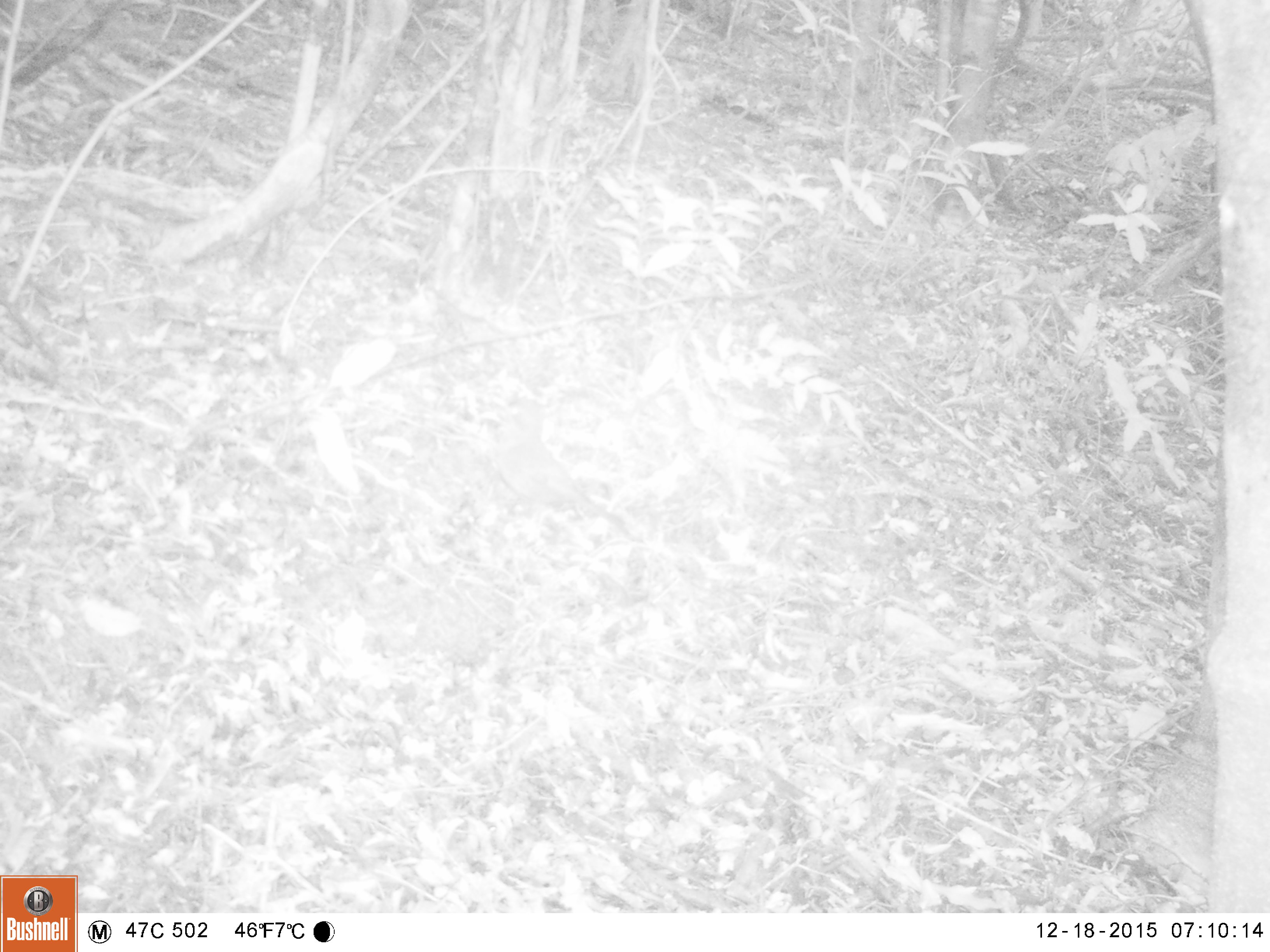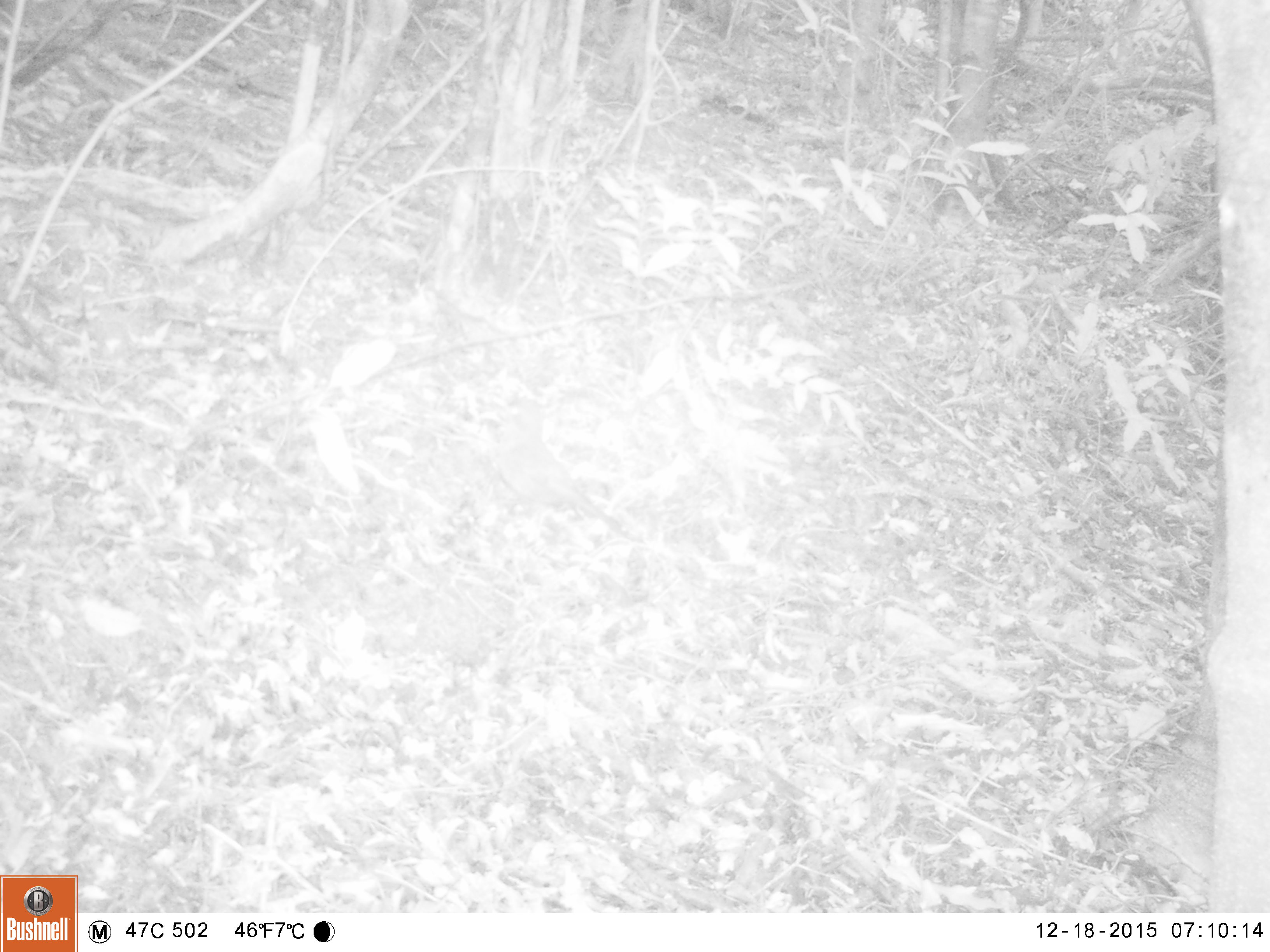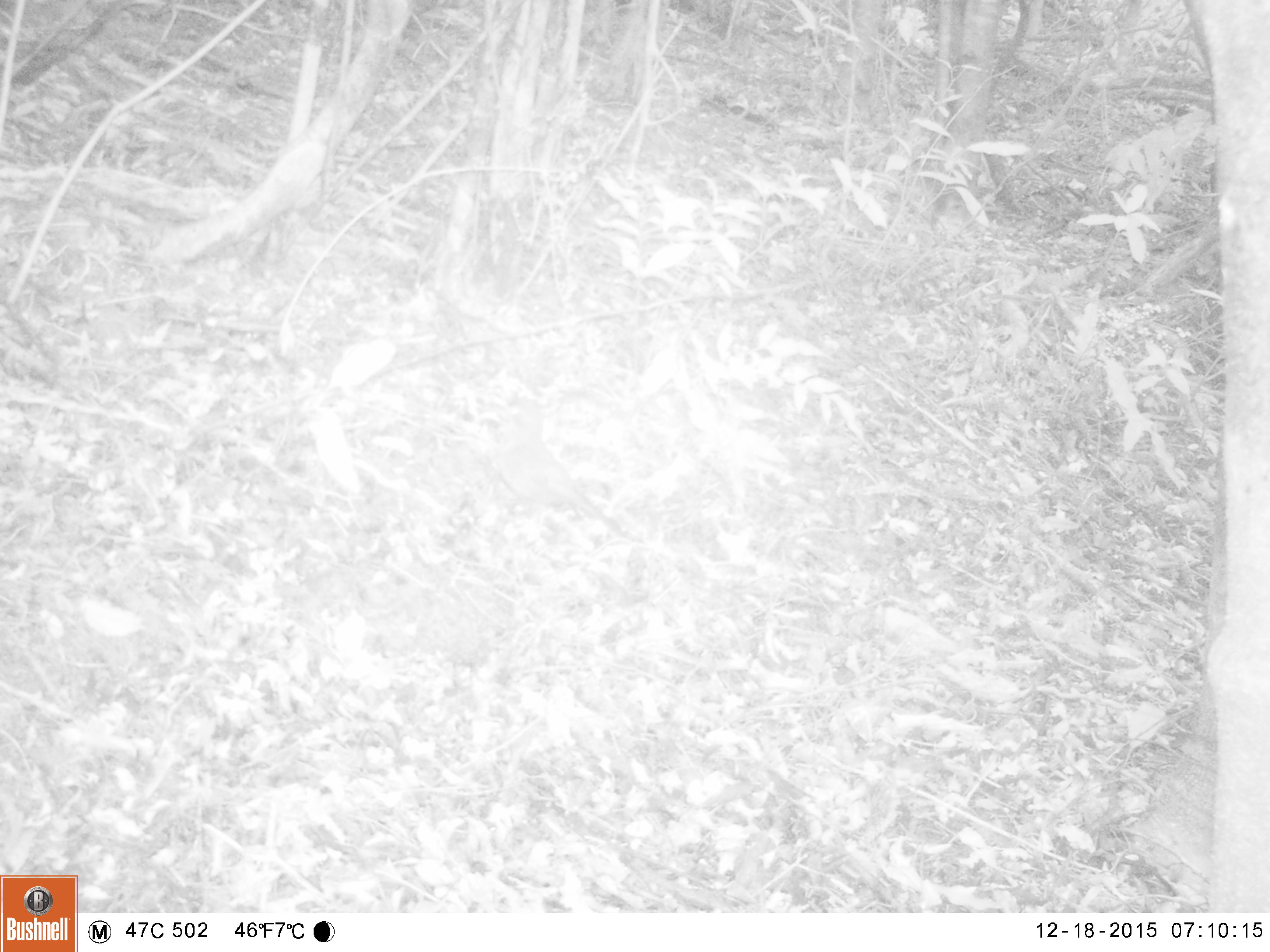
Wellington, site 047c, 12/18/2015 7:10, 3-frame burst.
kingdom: Animalia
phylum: Chordata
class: Aves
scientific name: Aves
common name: bird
Bird (Aves).